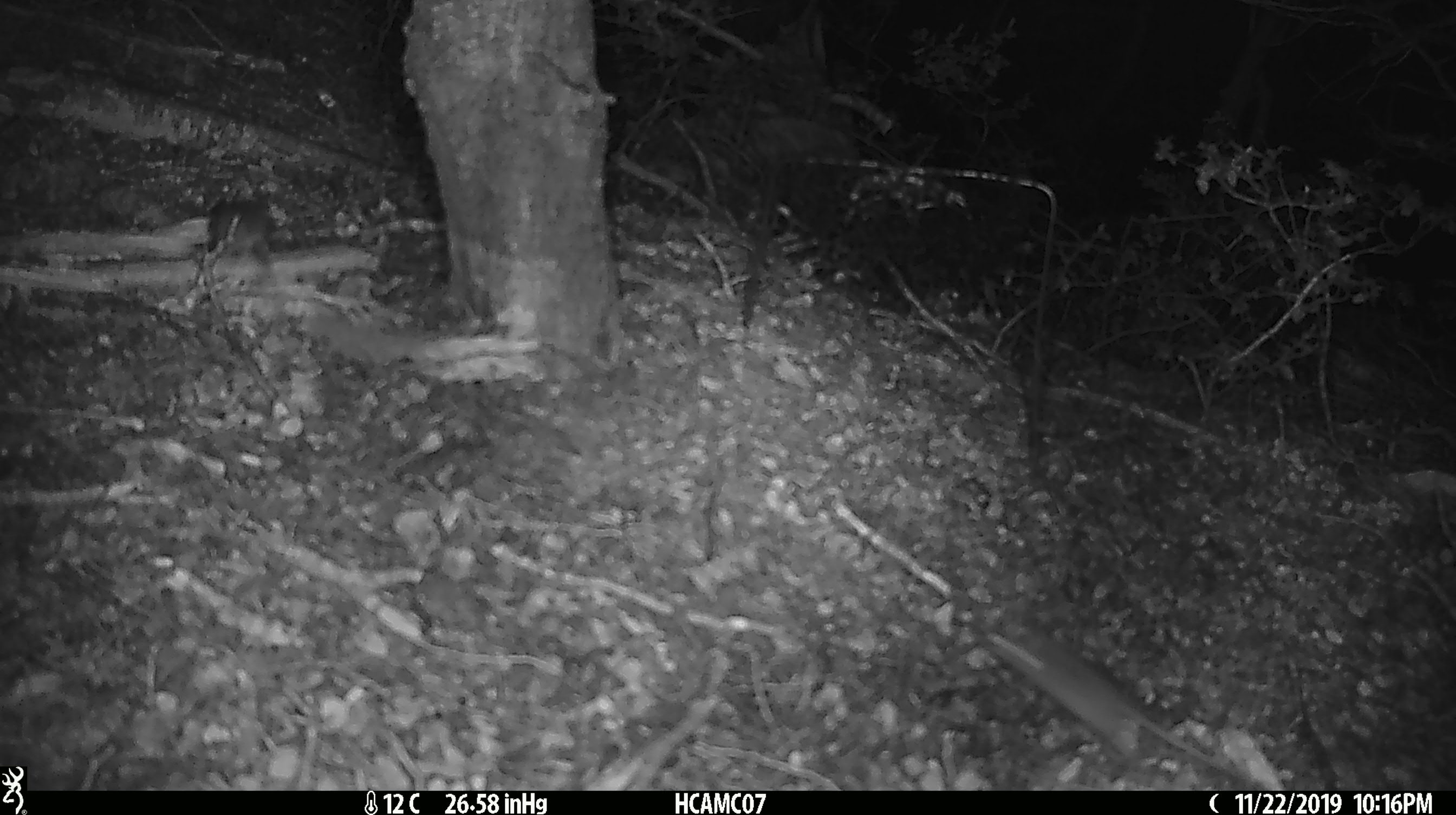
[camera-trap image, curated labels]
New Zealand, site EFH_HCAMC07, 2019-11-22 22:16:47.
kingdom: Animalia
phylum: Chordata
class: Mammalia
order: Rodentia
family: Muridae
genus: Mus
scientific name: Mus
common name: mouse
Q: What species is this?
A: Mouse (Mus).